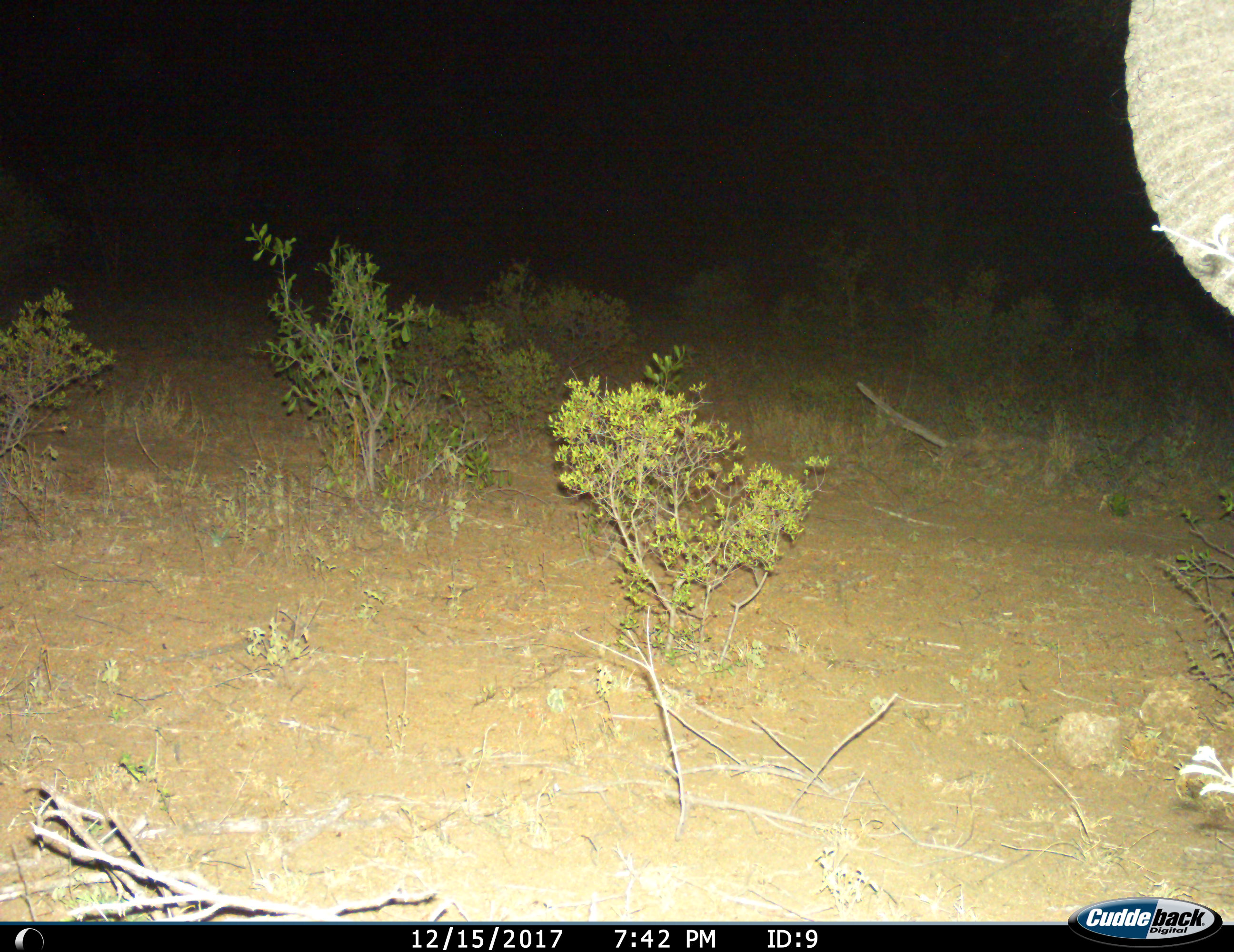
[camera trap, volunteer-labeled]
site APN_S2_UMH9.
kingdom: Animalia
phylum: Chordata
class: Mammalia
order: Proboscidea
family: Elephantidae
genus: Loxodonta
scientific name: Loxodonta africana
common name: african bush elephant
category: elephant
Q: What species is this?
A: Elephant (african bush elephant) (Loxodonta africana).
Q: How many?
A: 1.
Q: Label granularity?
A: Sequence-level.